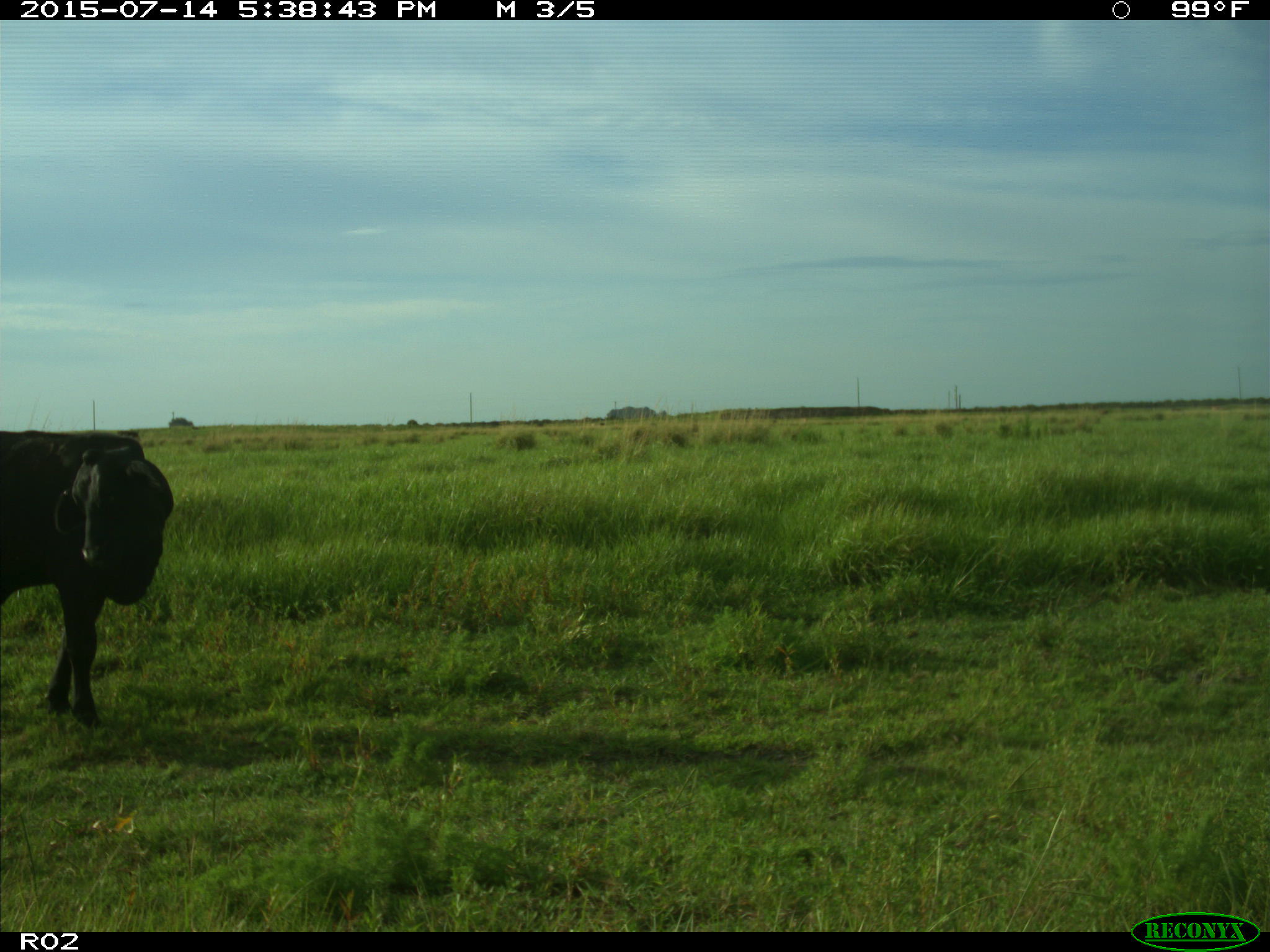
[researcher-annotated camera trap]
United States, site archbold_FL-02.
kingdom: Animalia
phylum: Chordata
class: Mammalia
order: Artiodactyla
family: Bovidae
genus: Bos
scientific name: Bos taurus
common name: domestic cow